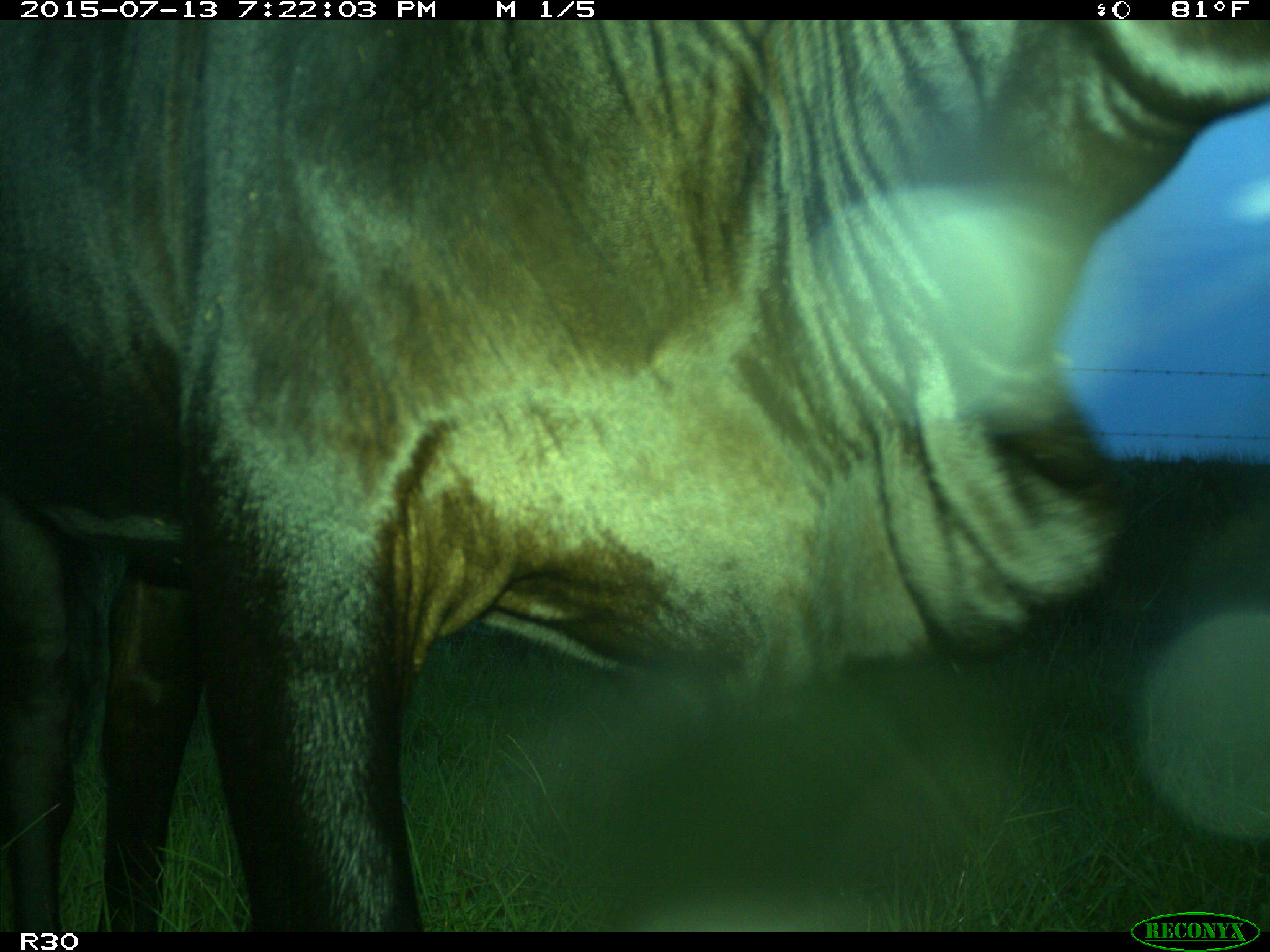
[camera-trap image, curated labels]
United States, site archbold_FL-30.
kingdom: Animalia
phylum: Chordata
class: Mammalia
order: Artiodactyla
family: Bovidae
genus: Bos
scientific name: Bos taurus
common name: domestic cow